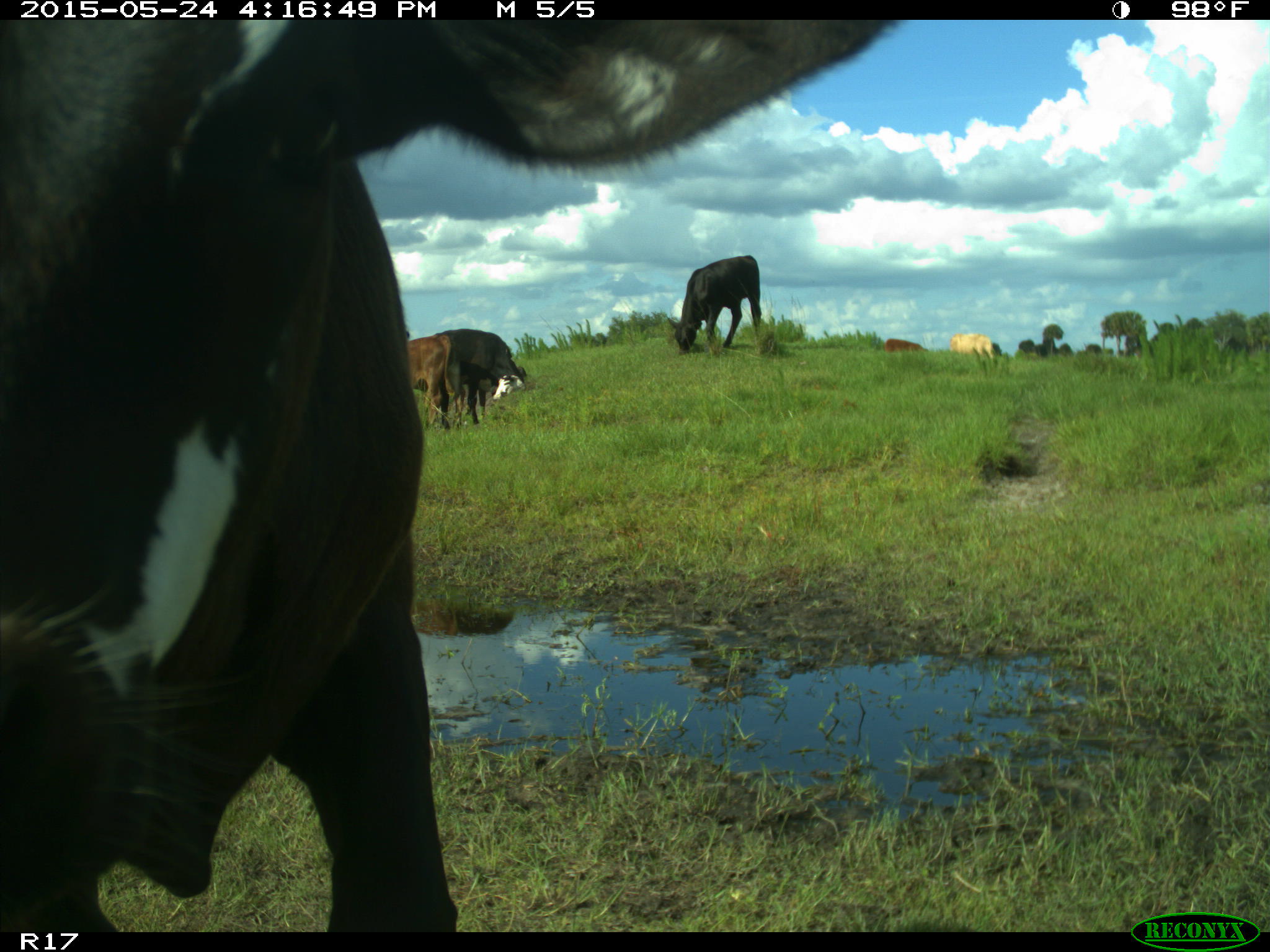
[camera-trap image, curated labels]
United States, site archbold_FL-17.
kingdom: Animalia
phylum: Chordata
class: Mammalia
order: Artiodactyla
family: Bovidae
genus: Bos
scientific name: Bos taurus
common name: domestic cow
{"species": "Bos taurus (domestic cow)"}